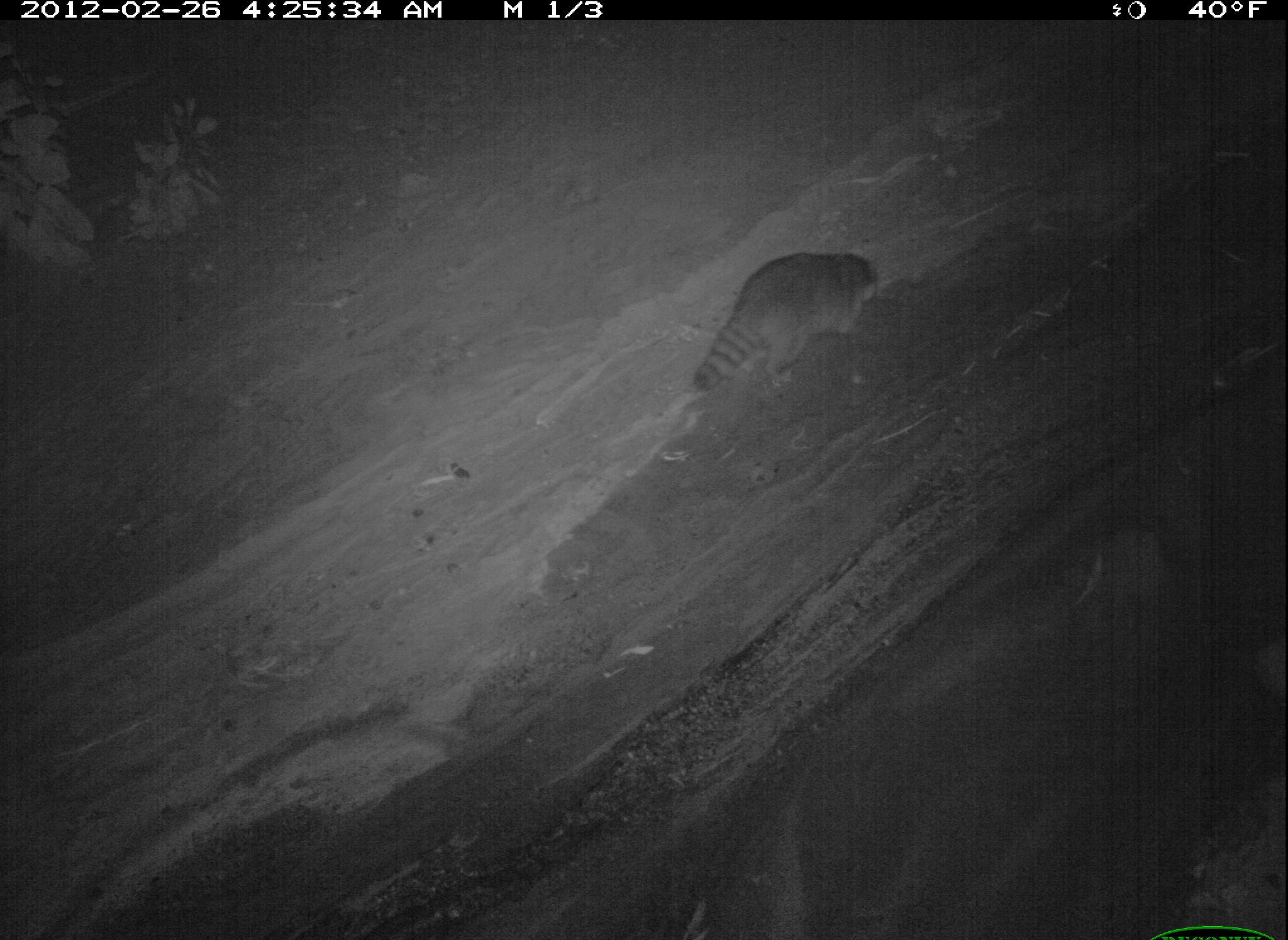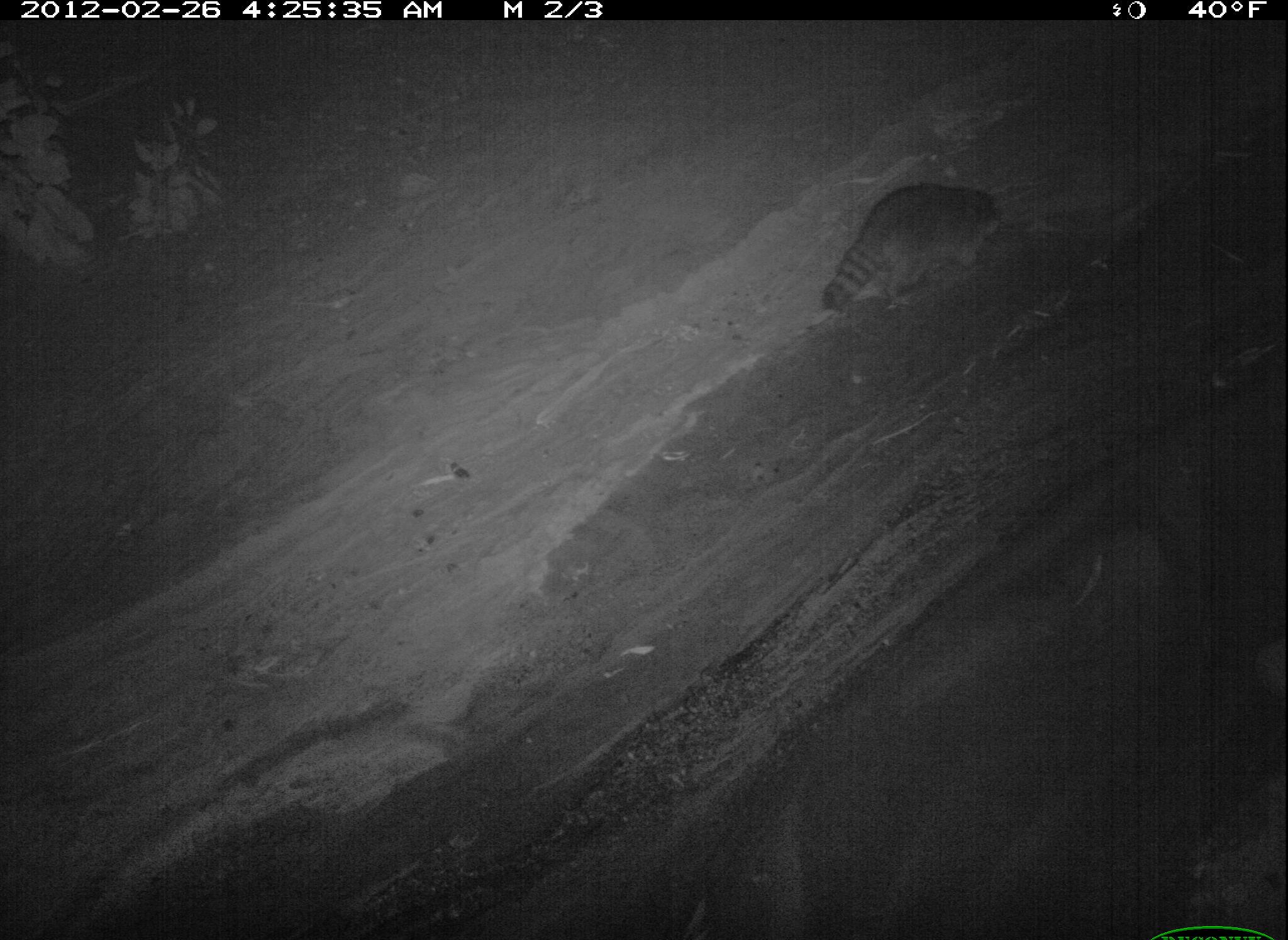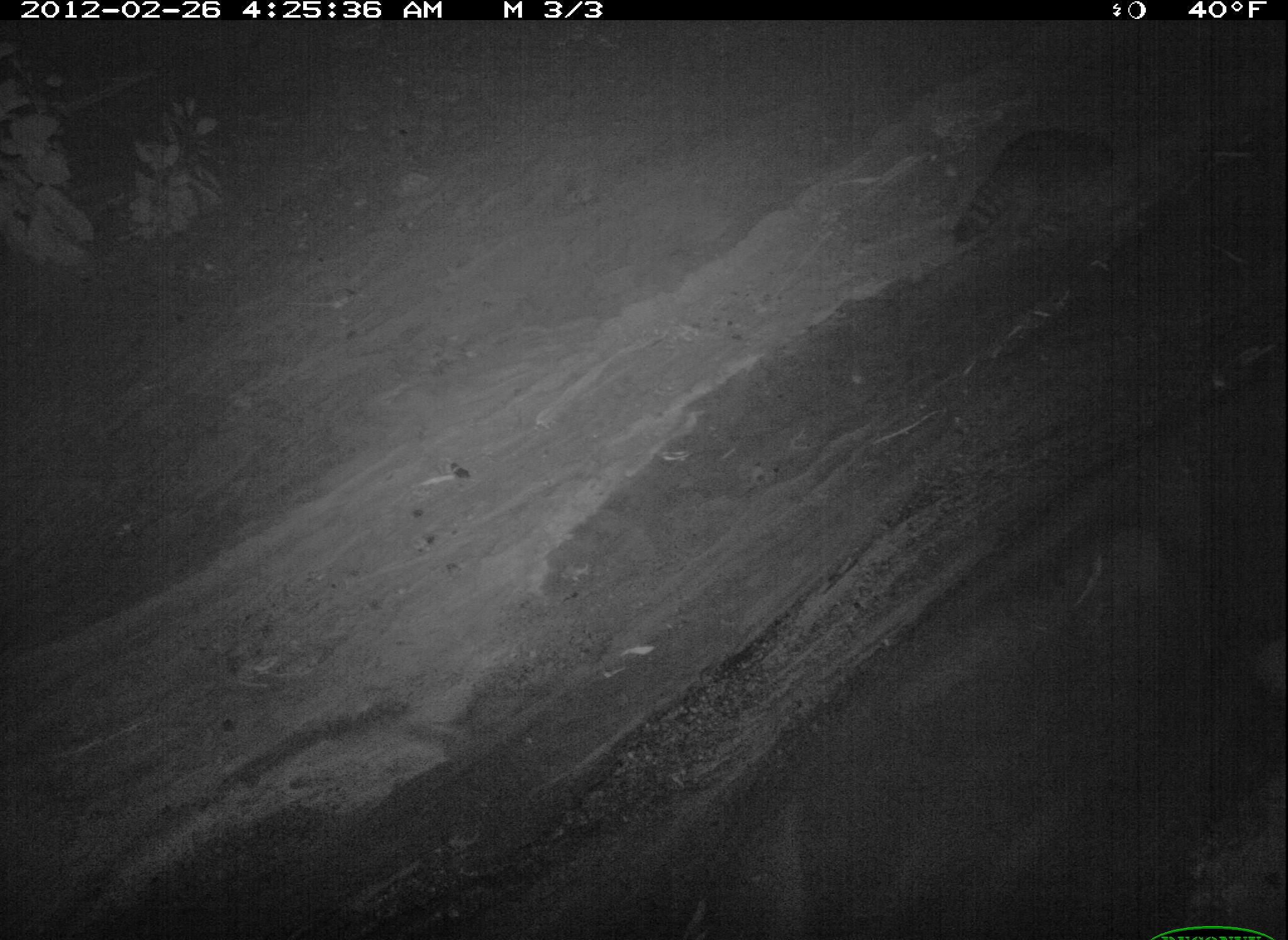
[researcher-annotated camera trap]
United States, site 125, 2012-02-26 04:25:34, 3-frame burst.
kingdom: Animalia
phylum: Chordata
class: Mammalia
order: Carnivora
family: Procyonidae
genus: Procyon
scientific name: Procyon lotor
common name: raccoon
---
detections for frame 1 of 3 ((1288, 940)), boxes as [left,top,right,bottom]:
raccoon: [684,246,887,401]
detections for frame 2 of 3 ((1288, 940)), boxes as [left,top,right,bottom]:
raccoon: [813,176,1014,321]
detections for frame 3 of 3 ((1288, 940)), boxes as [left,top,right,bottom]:
raccoon: [940,117,1129,257]